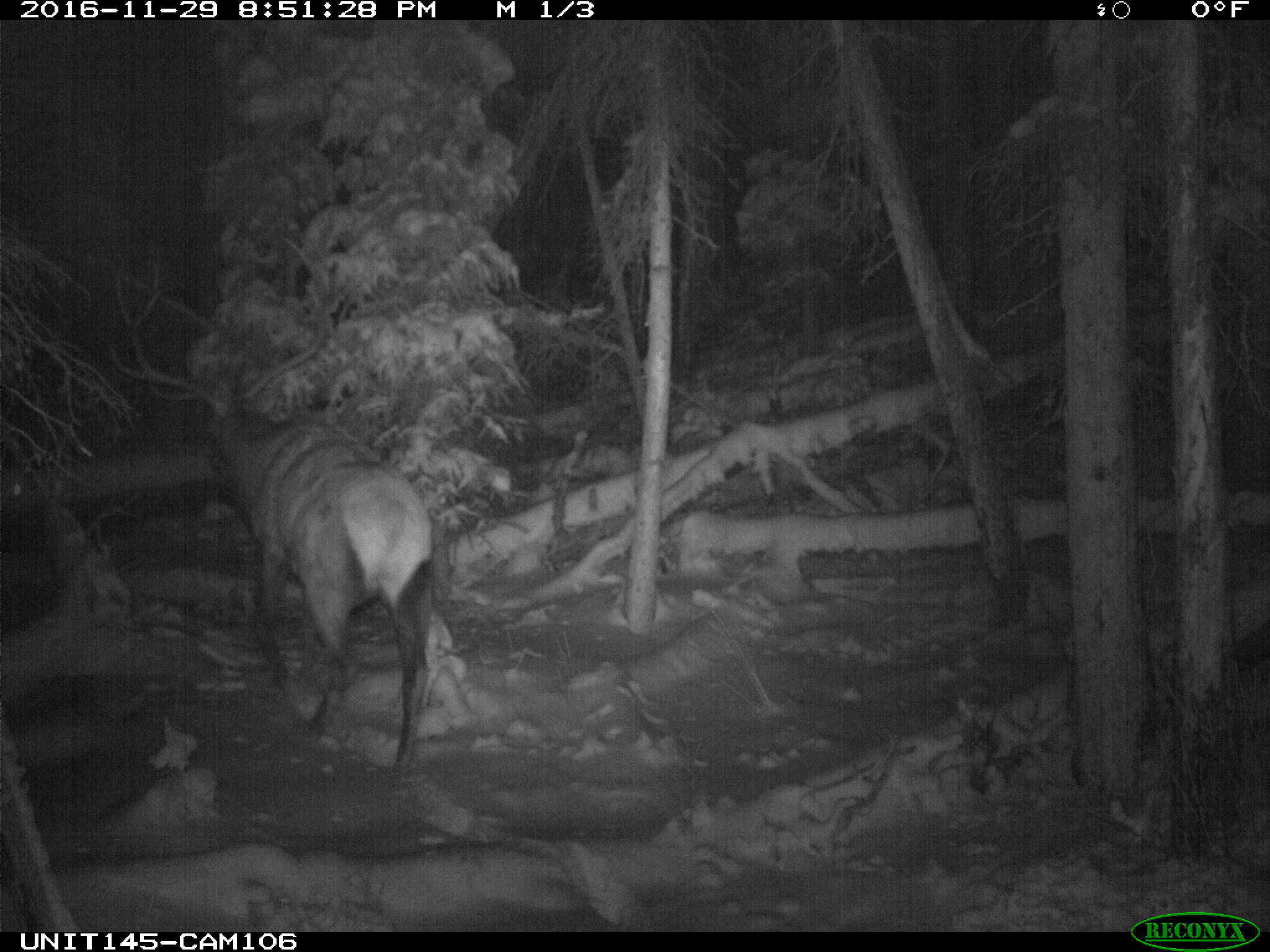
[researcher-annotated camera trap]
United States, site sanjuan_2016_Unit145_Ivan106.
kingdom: Animalia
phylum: Chordata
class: Mammalia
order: Artiodactyla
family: Cervidae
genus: Cervus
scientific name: Cervus elaphus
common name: red deer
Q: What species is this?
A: Cervus elaphus (red deer).